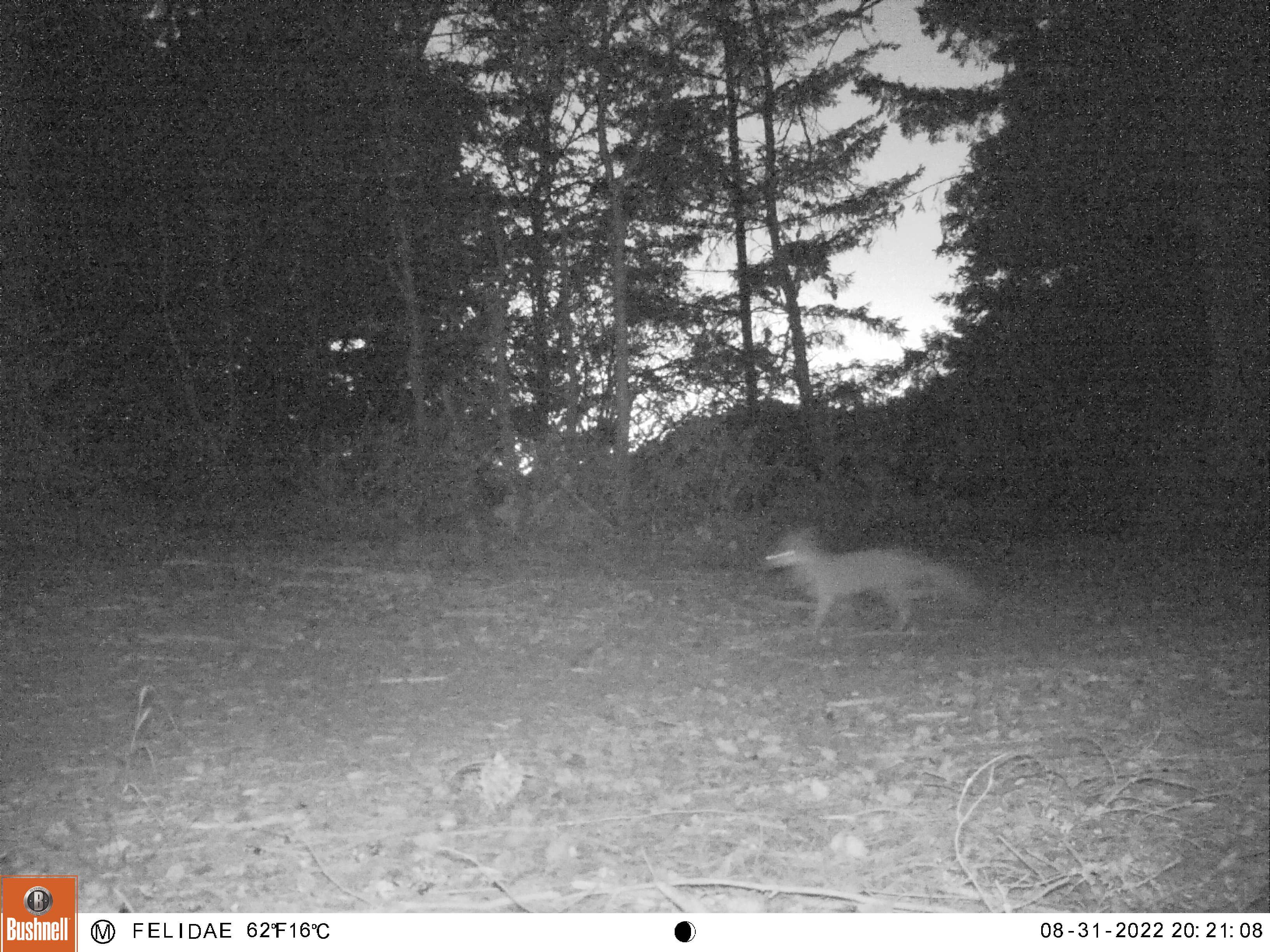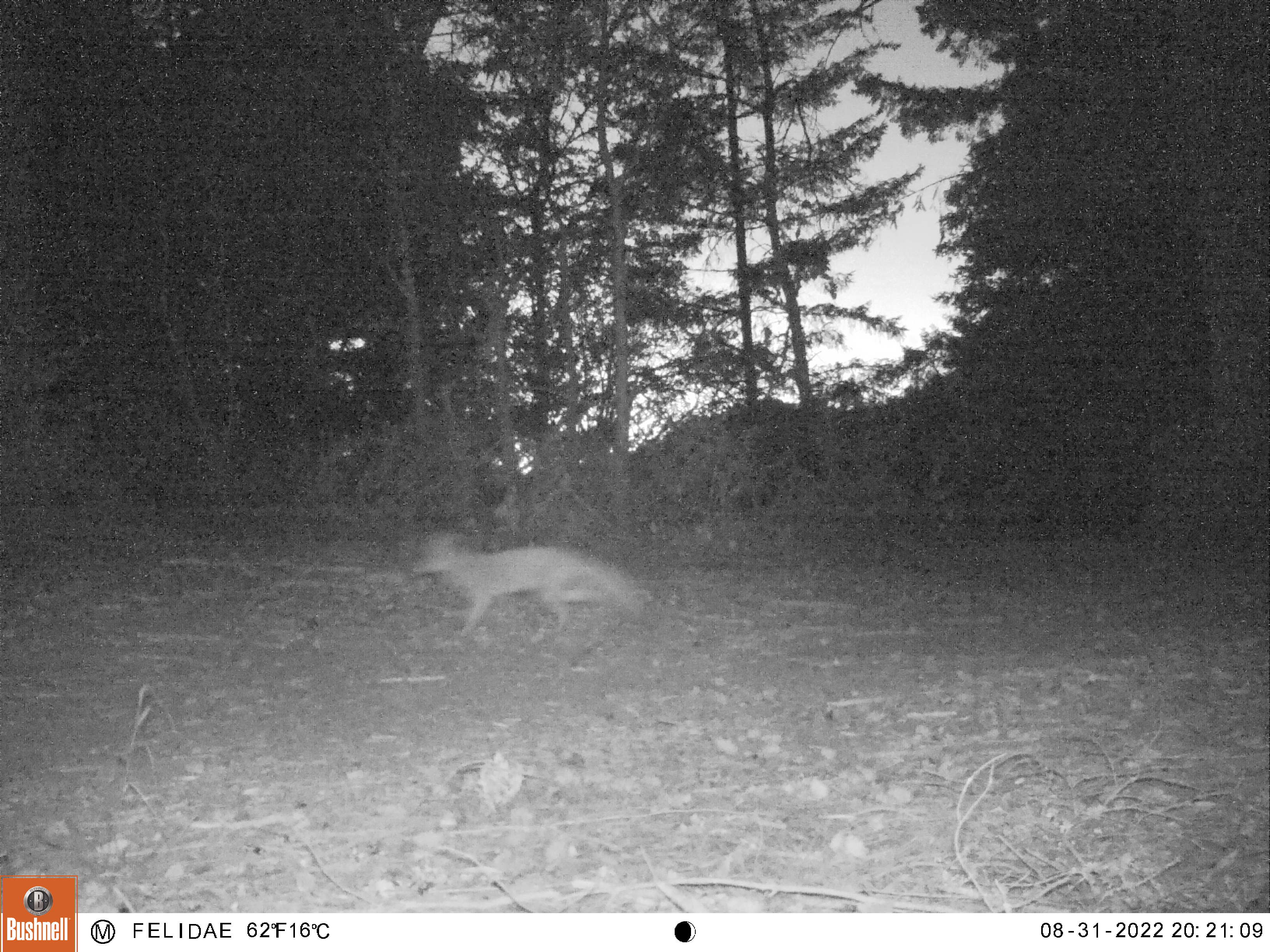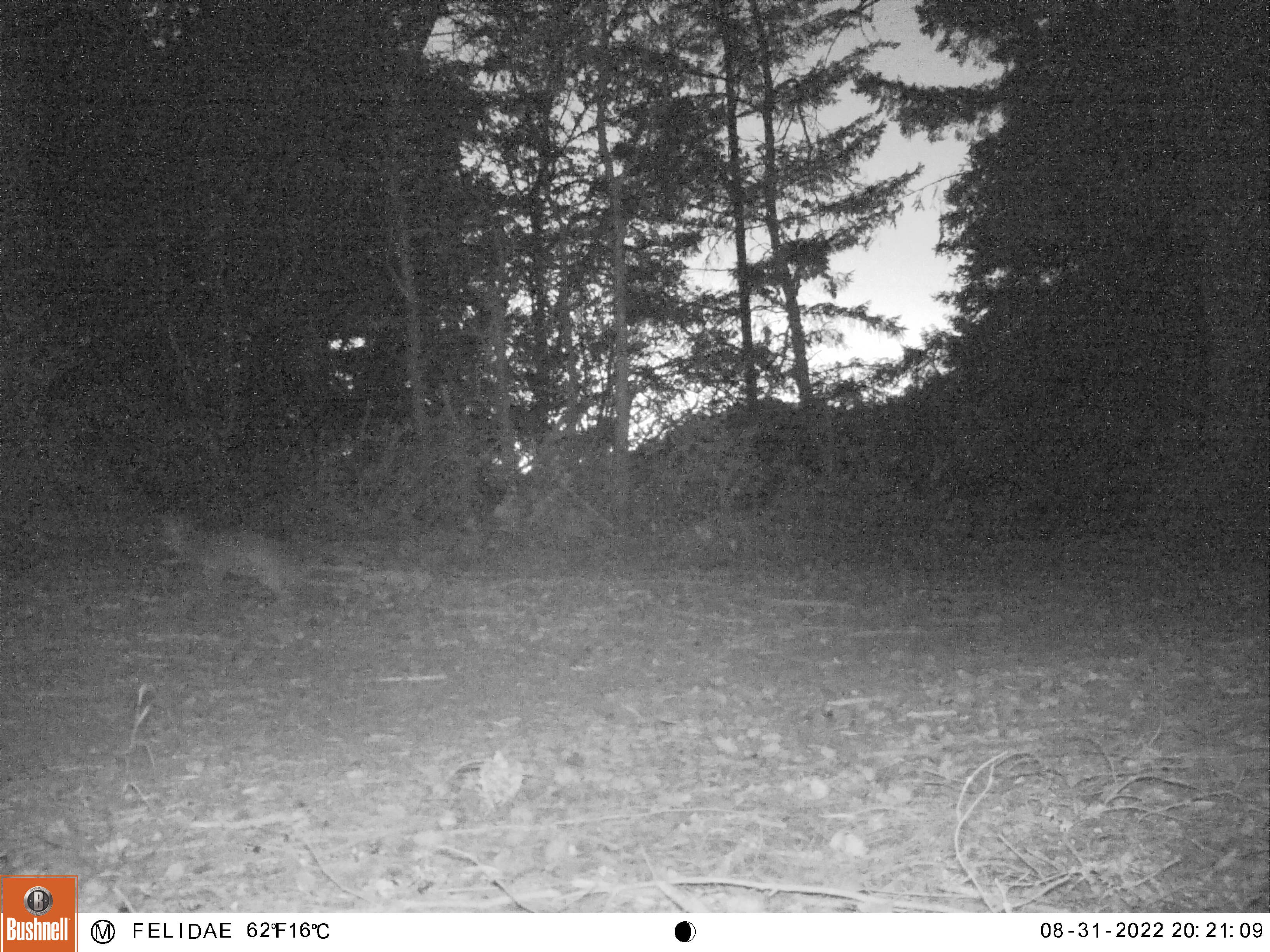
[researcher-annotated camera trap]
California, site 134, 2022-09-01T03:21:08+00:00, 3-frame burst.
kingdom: Animalia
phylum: Chordata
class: Mammalia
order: Carnivora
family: Canidae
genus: Urocyon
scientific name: Urocyon cinereoargenteus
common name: gray fox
Gray fox (Urocyon cinereoargenteus).